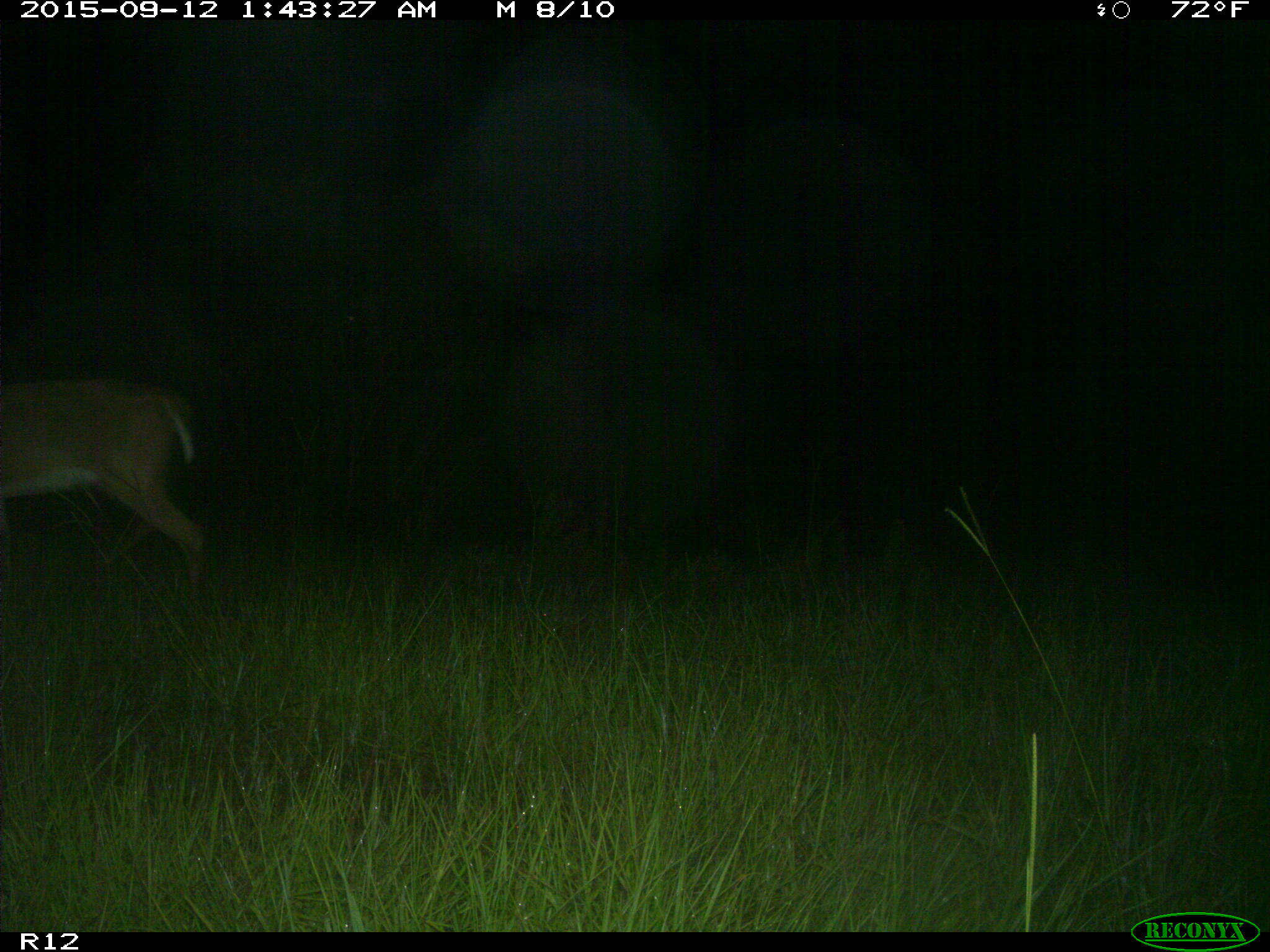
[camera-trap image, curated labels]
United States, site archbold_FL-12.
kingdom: Animalia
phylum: Chordata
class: Mammalia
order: Artiodactyla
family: Cervidae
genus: Odocoileus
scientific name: Odocoileus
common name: deer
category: unidentified deer